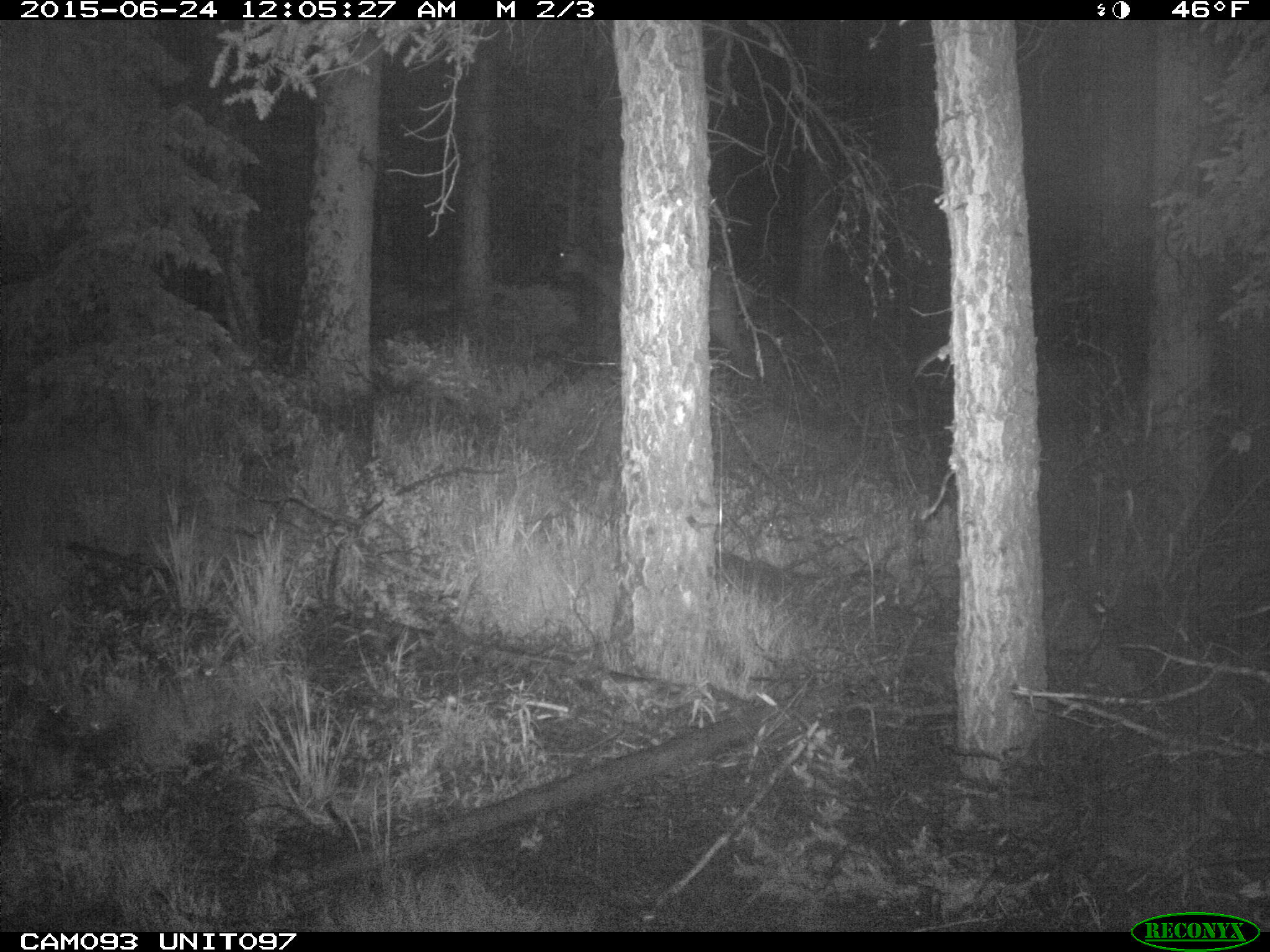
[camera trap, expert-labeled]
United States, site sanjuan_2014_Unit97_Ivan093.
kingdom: Animalia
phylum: Chordata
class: Mammalia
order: Artiodactyla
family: Cervidae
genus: Cervus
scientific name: Cervus elaphus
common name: red deer